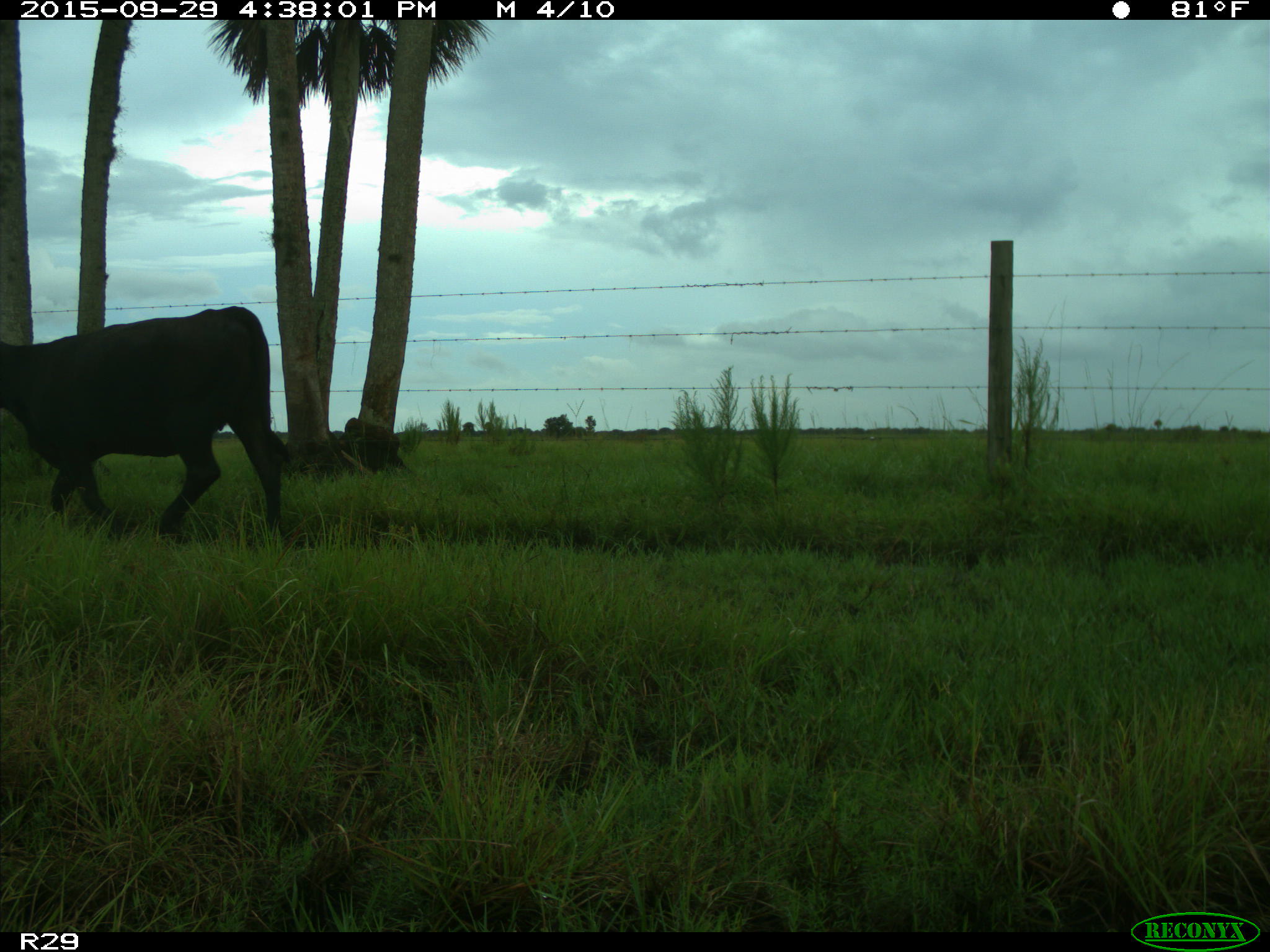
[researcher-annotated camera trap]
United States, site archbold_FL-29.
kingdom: Animalia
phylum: Chordata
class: Mammalia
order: Artiodactyla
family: Bovidae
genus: Bos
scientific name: Bos taurus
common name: domestic cow